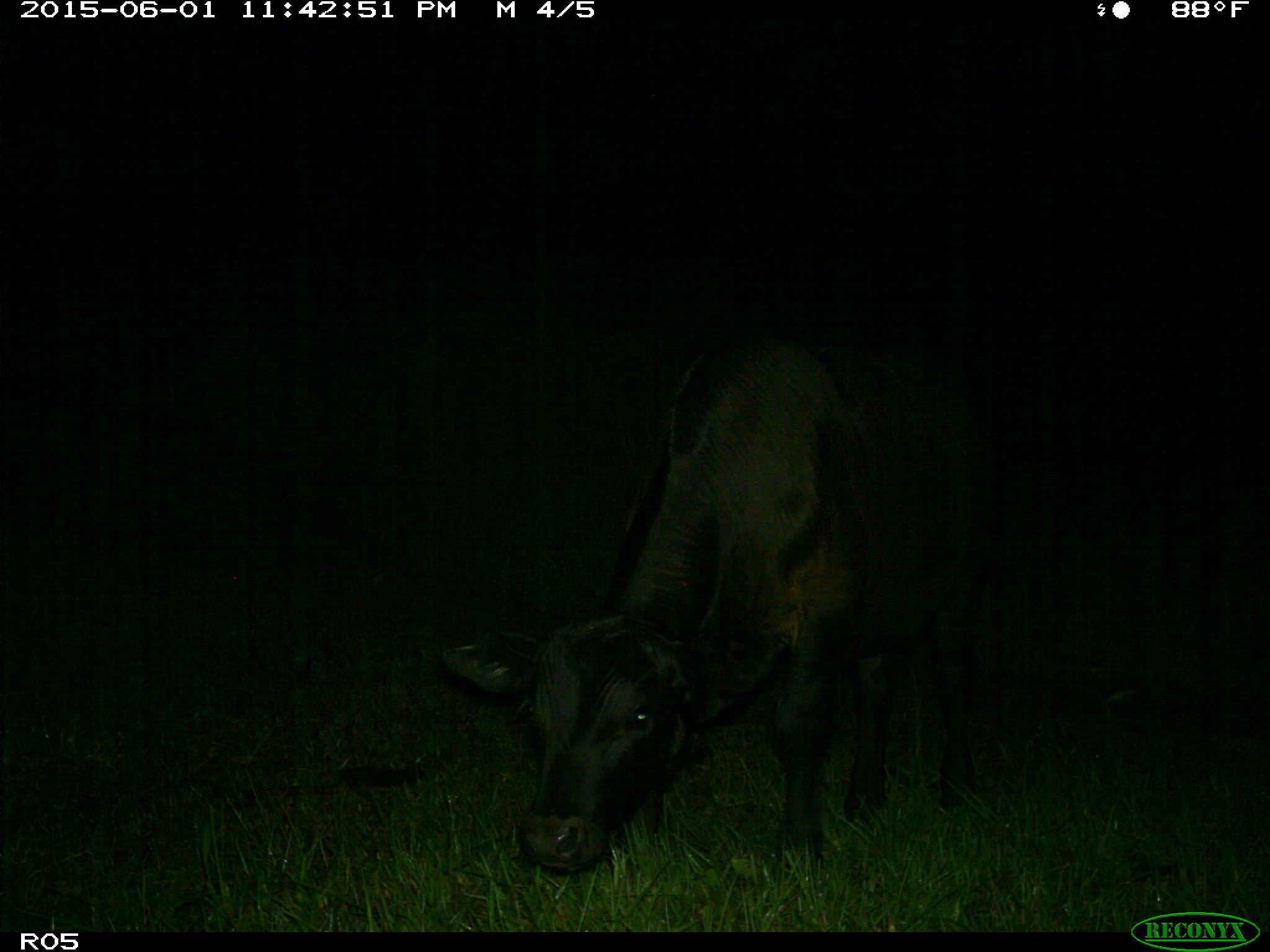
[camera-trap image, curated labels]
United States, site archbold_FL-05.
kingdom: Animalia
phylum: Chordata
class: Mammalia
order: Artiodactyla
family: Bovidae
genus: Bos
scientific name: Bos taurus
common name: domestic cow